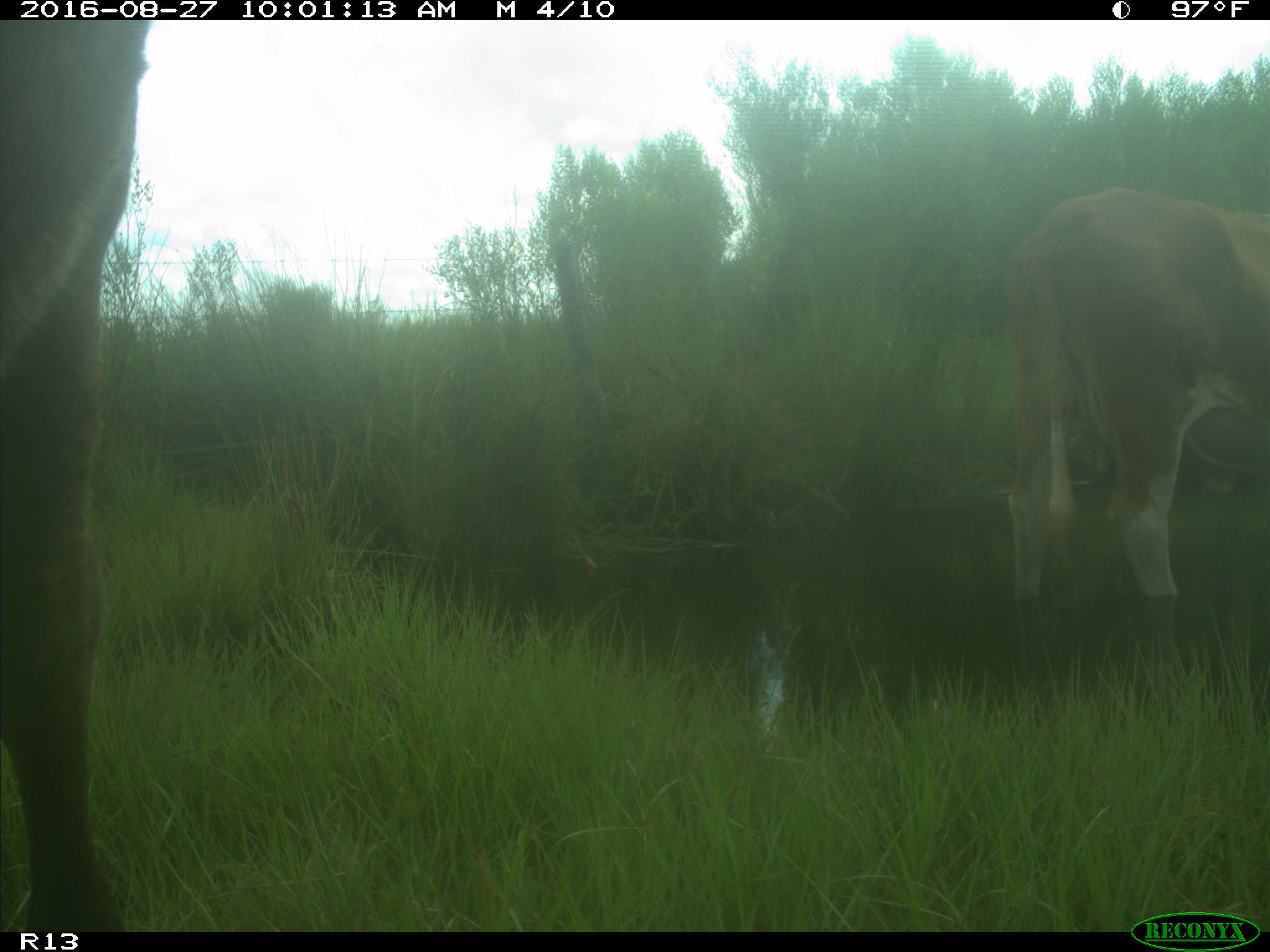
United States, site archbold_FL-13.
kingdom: Animalia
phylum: Chordata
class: Mammalia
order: Artiodactyla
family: Bovidae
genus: Bos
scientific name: Bos taurus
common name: domestic cow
Bos taurus (domestic cow).